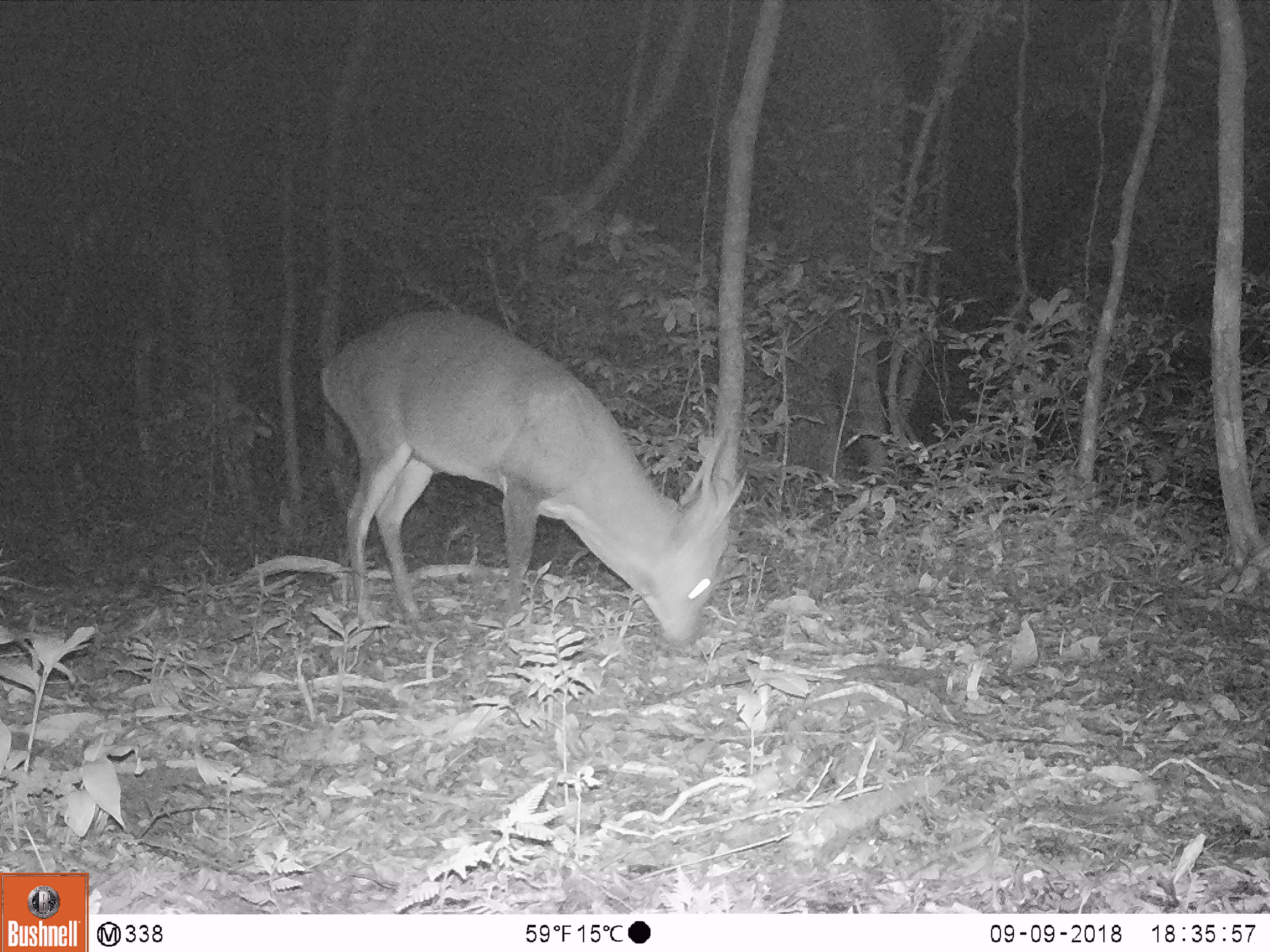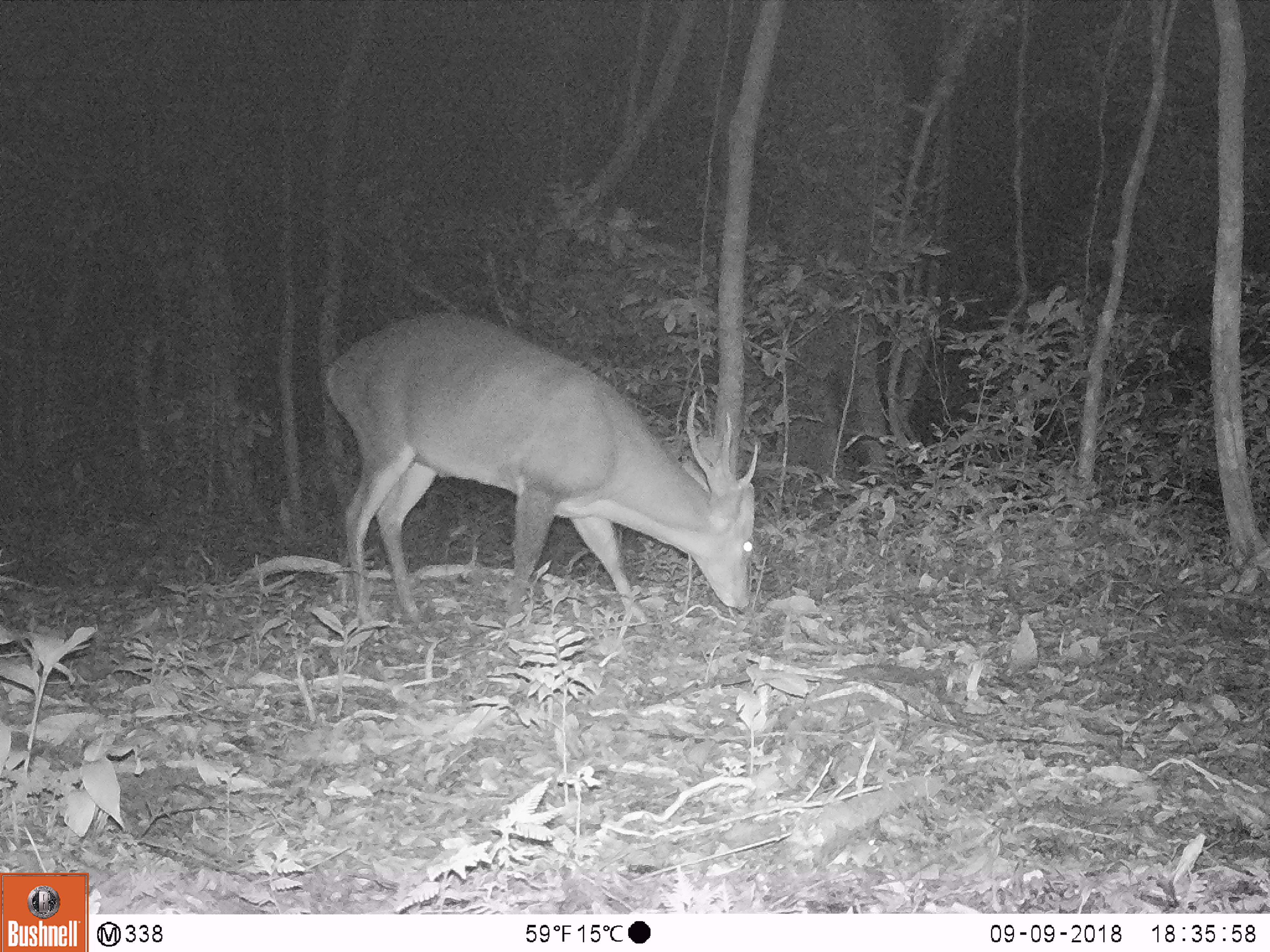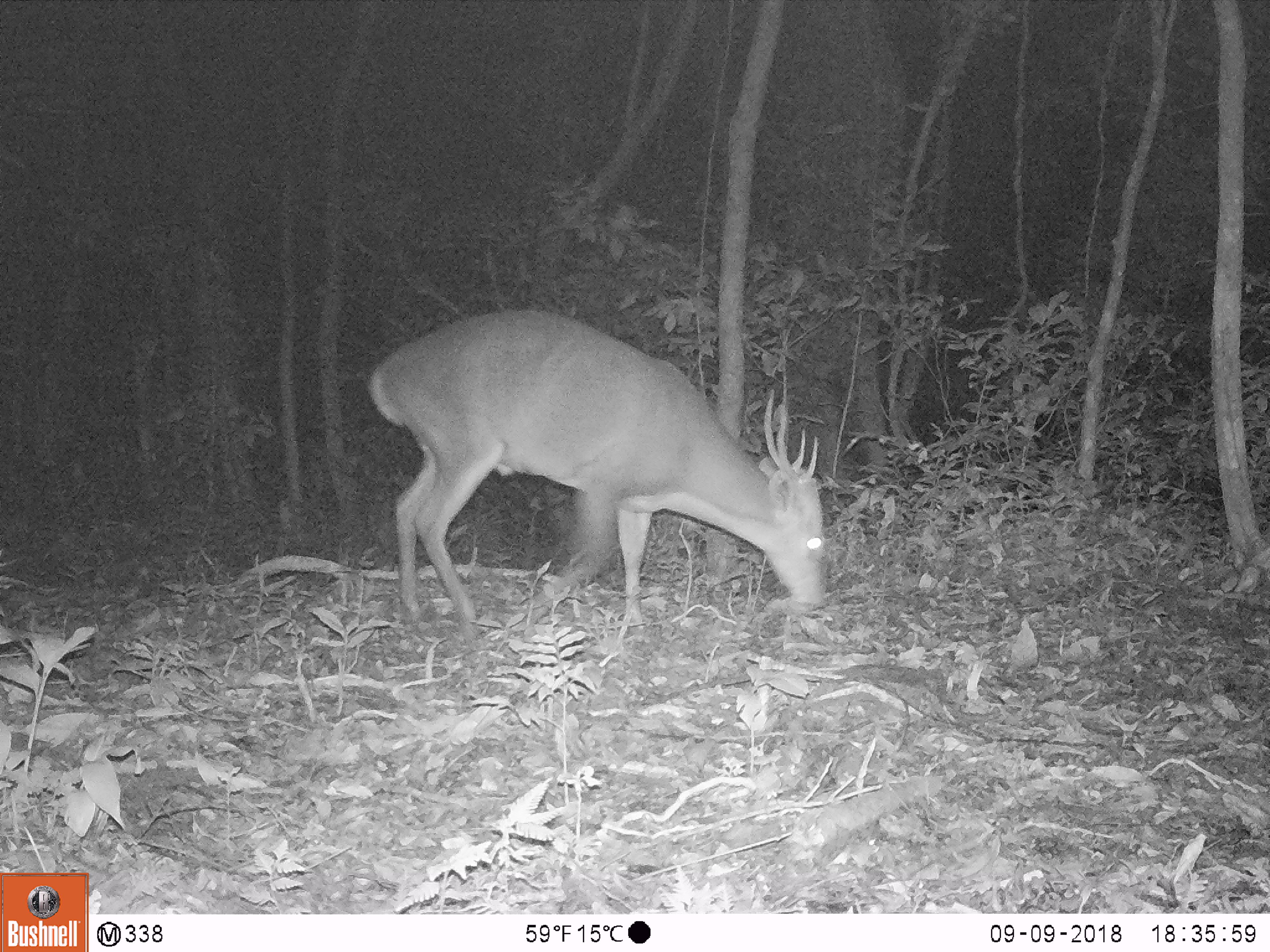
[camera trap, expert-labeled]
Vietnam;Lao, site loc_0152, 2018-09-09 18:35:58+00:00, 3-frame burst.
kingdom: Animalia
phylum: Chordata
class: Mammalia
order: Artiodactyla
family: Cervidae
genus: Muntiacus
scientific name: Muntiacus vuquangensis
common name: large-antlered muntjac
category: large antlered muntjac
Large antlered muntjac (large-antlered muntjac) (Muntiacus vuquangensis). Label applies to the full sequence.